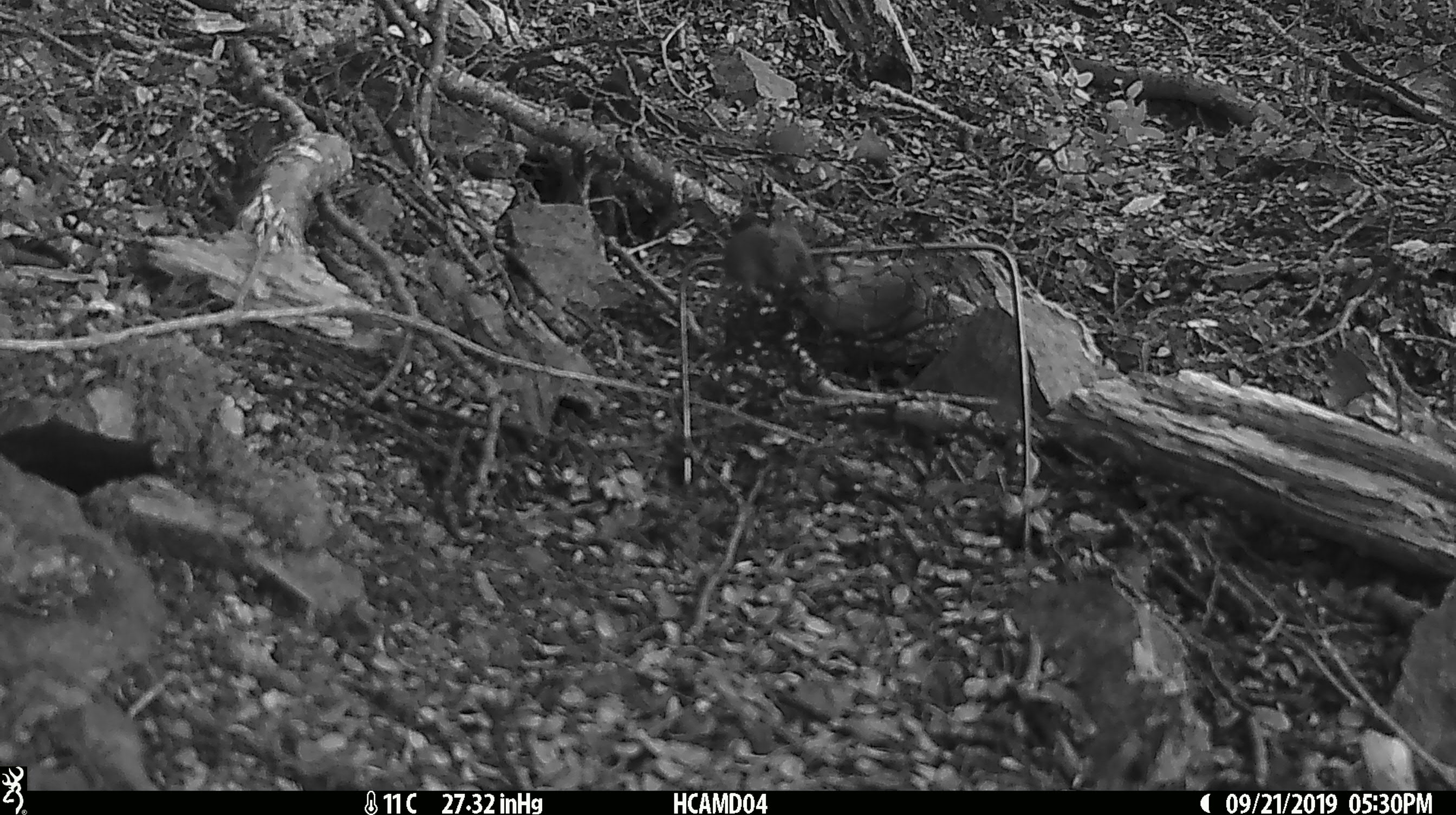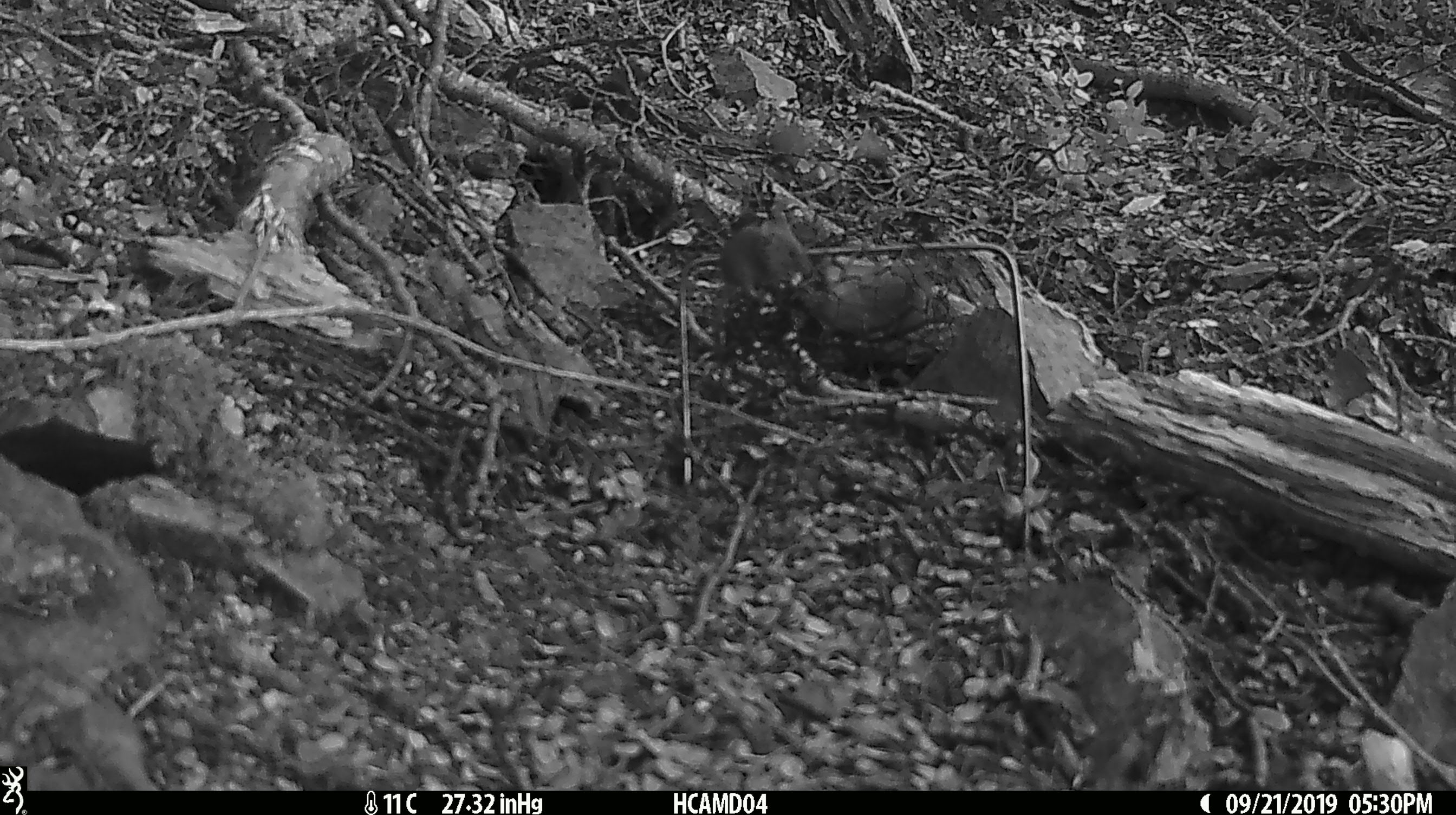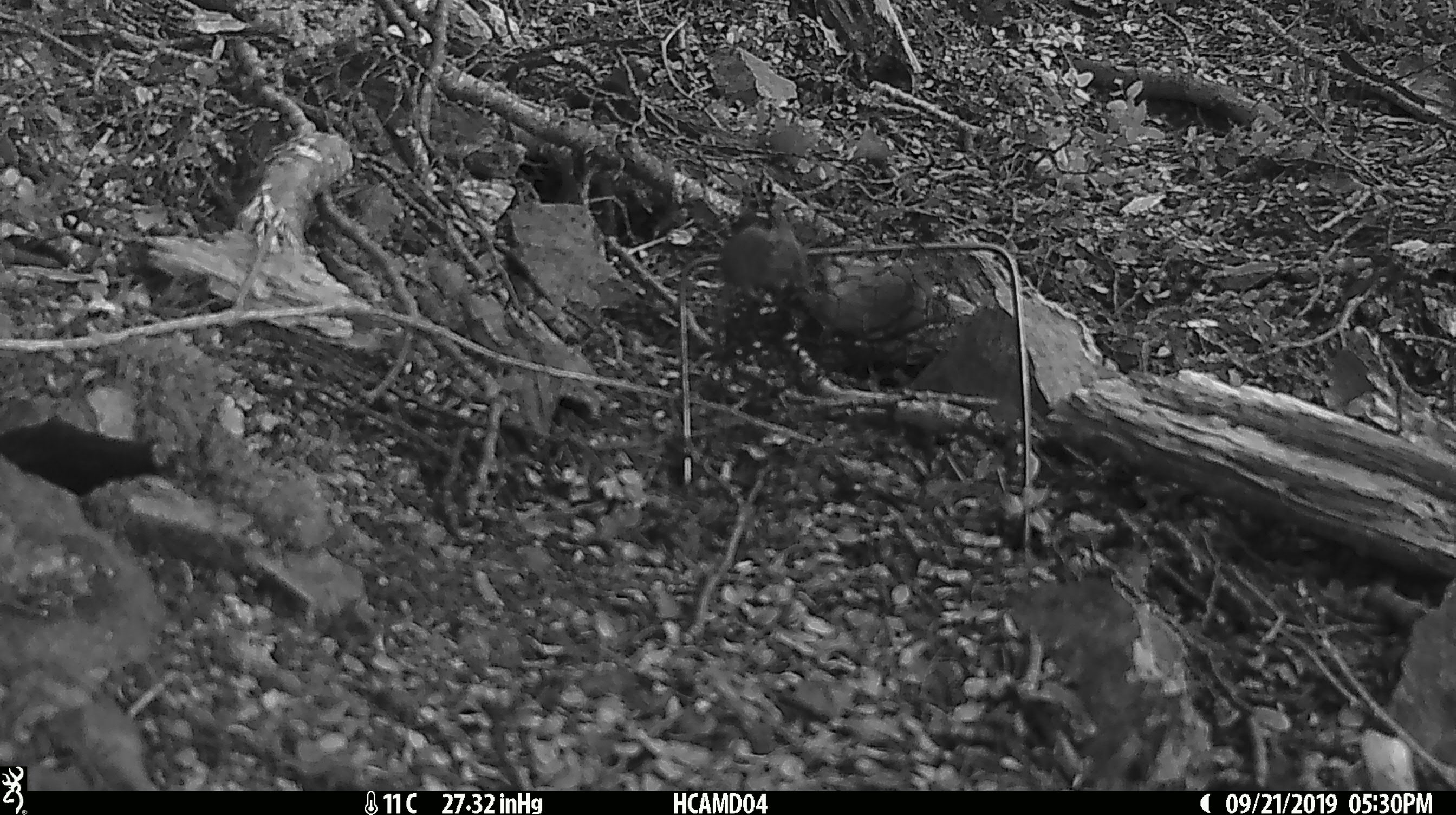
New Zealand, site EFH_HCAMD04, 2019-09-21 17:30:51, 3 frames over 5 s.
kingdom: Animalia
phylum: Chordata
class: Mammalia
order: Rodentia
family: Muridae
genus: Mus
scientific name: Mus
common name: mouse